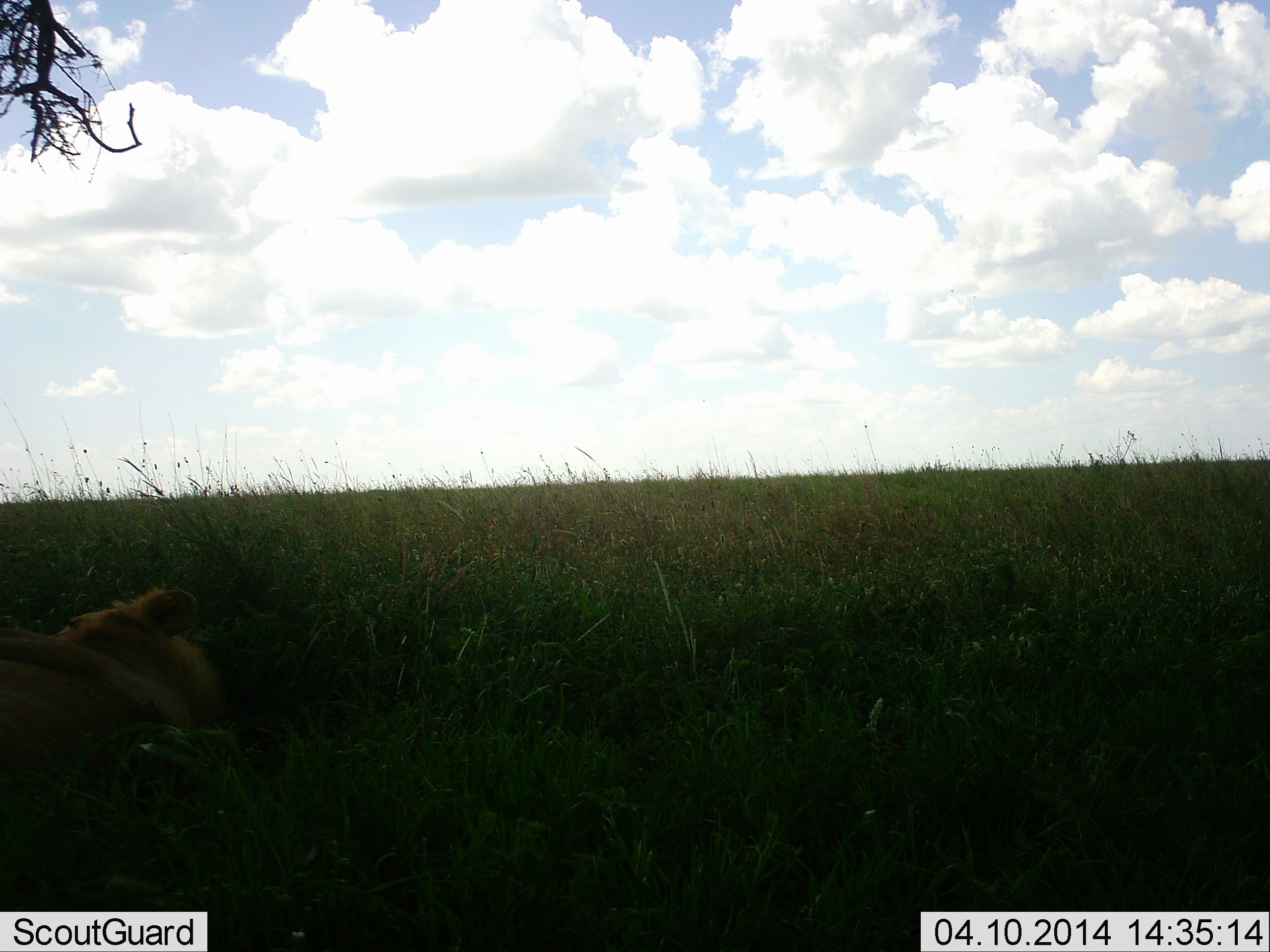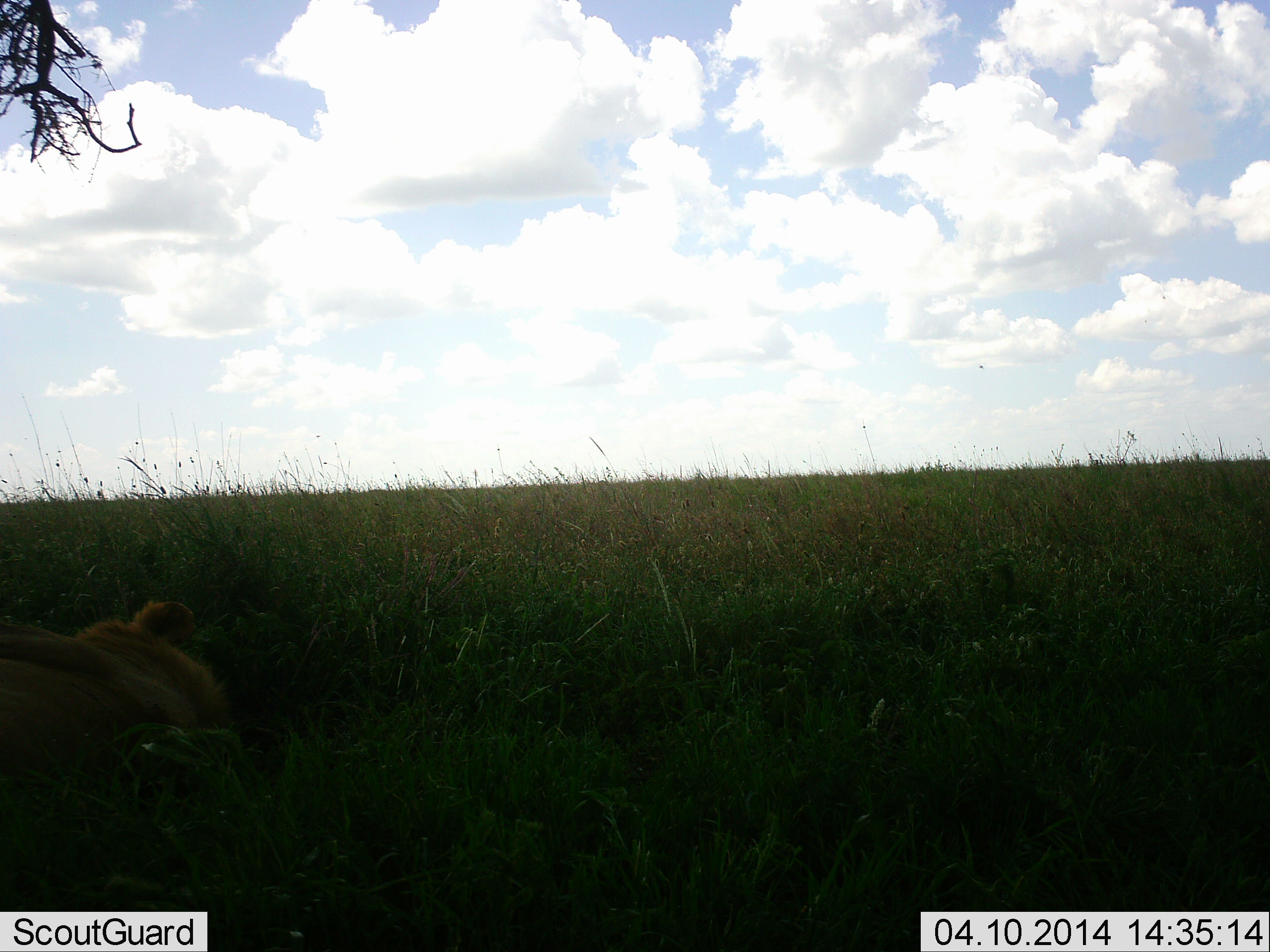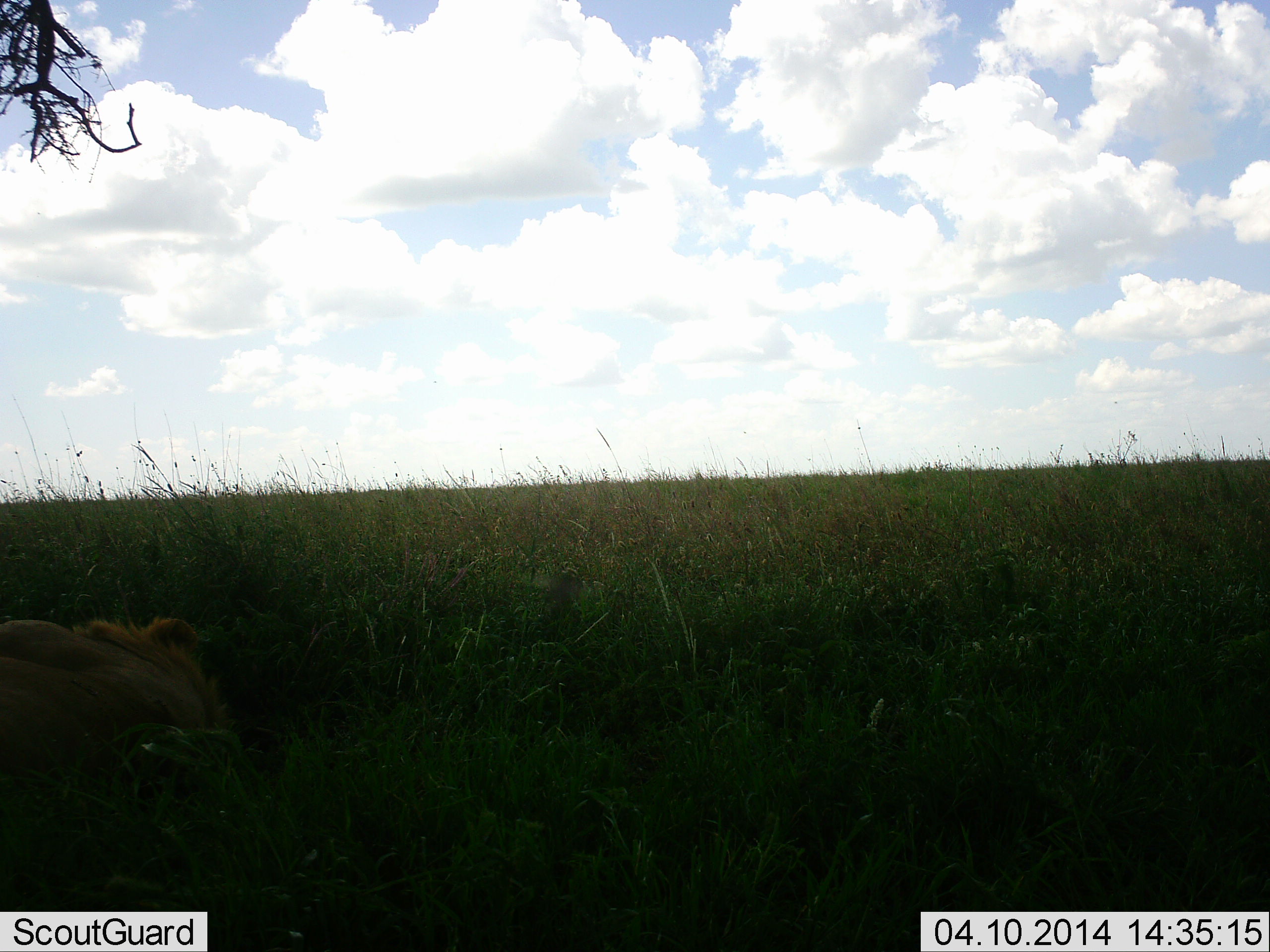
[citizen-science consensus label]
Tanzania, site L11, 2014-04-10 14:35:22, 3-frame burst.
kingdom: Animalia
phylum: Chordata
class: Mammalia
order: Carnivora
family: Felidae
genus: Panthera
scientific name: Panthera leo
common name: lion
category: lionfemale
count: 1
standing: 0%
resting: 100%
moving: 10%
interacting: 0%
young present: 0%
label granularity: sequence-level